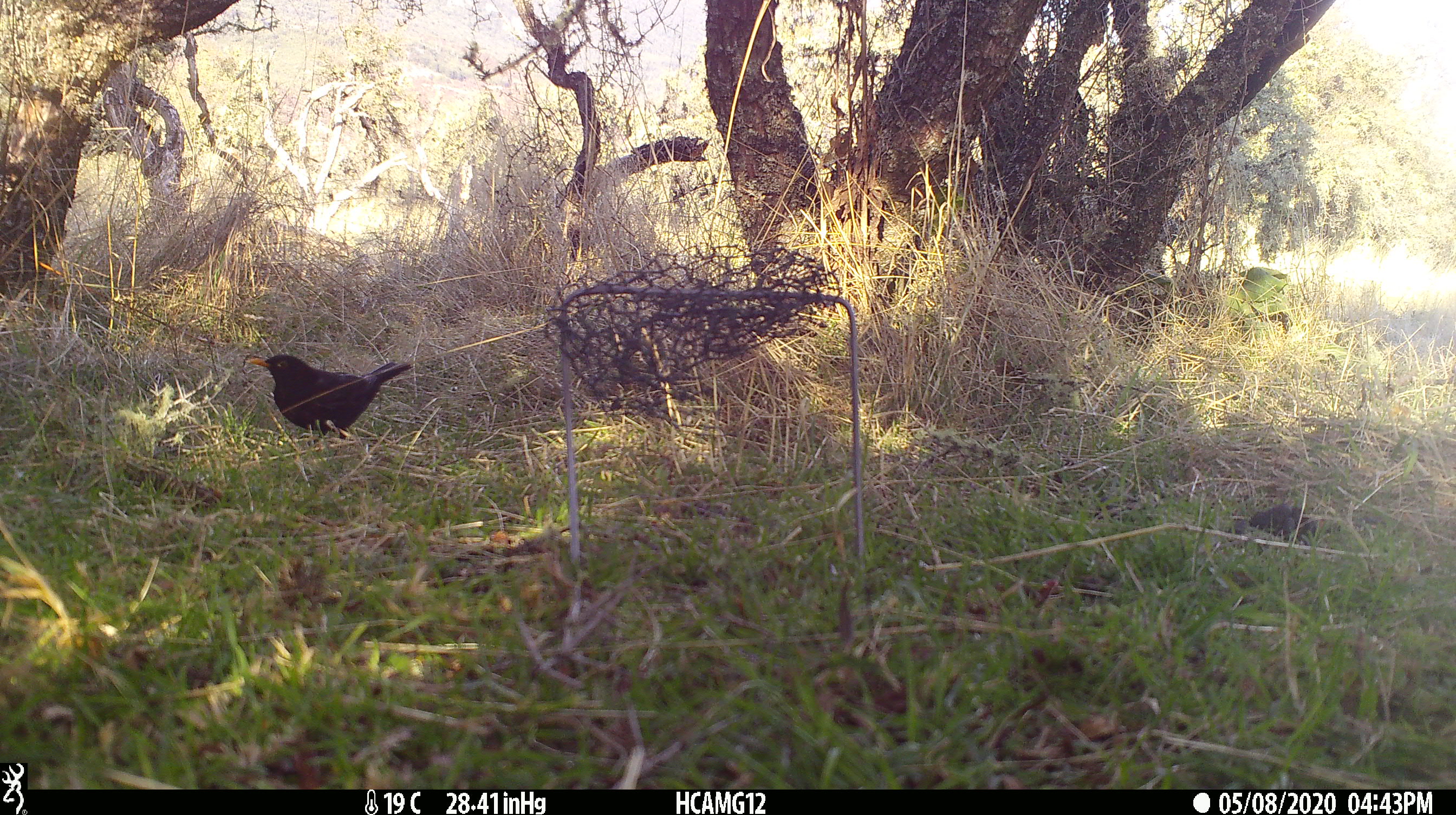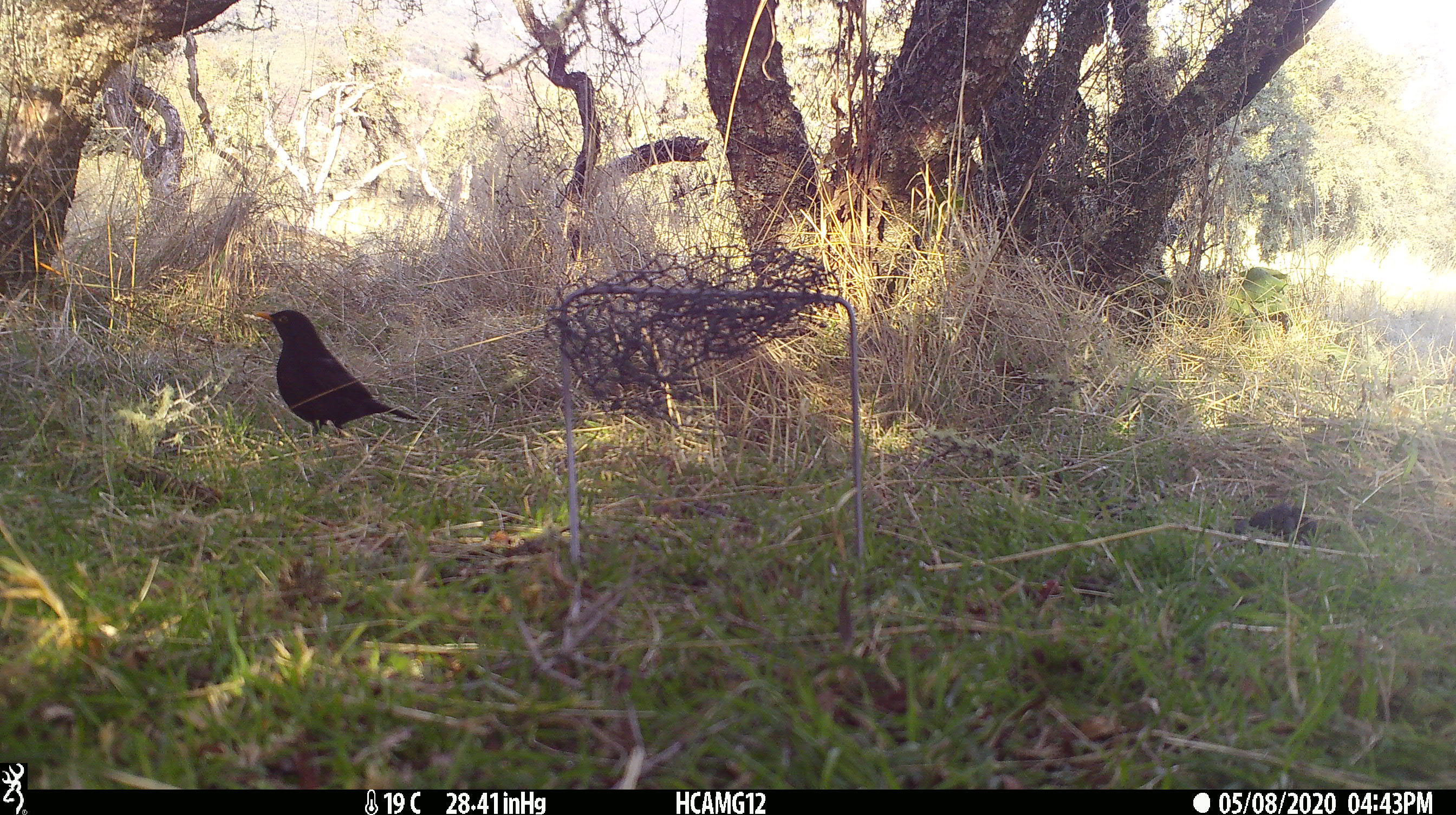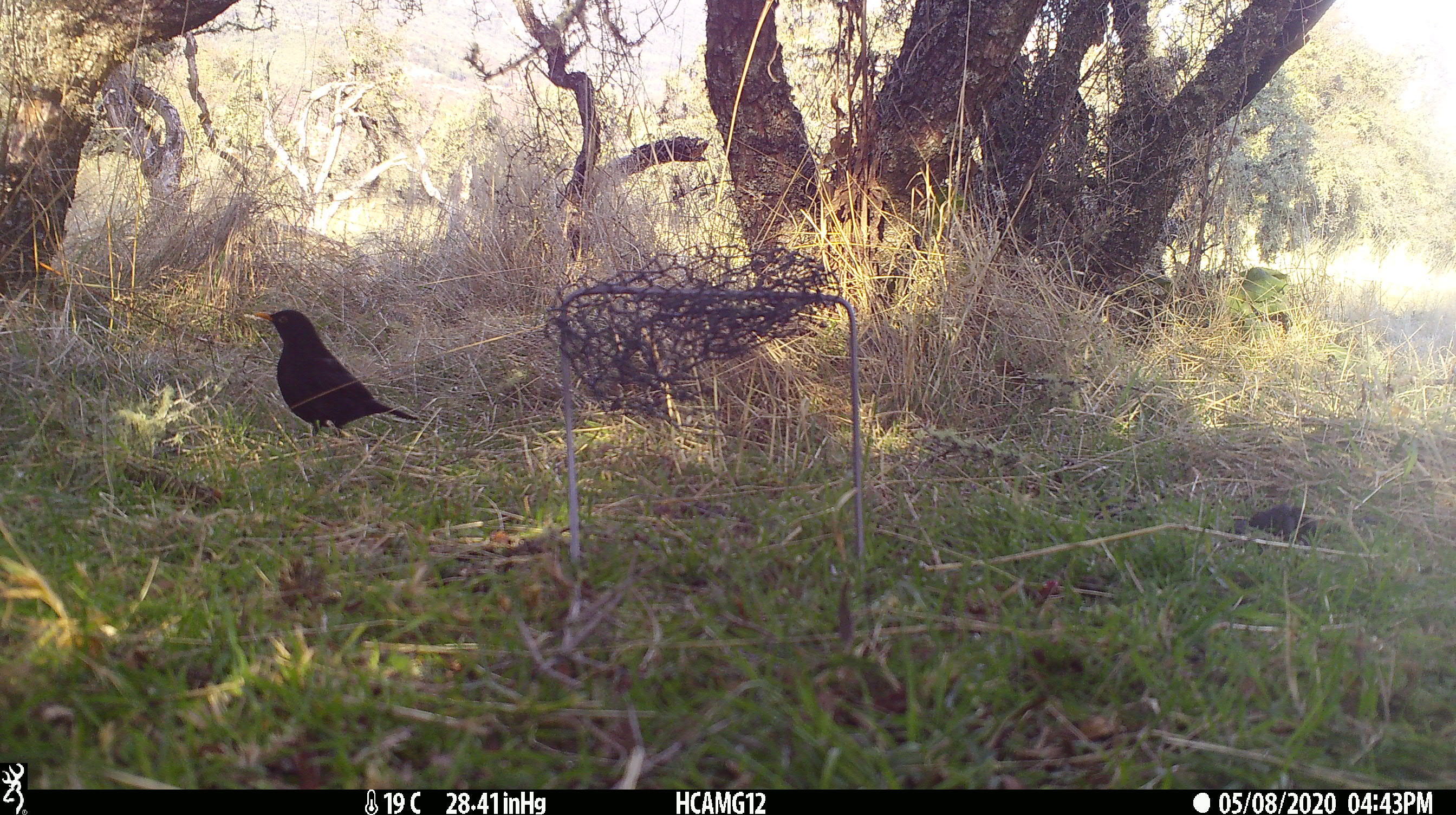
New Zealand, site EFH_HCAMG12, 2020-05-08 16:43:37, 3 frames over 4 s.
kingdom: Animalia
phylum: Chordata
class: Aves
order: Passeriformes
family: Turdidae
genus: Turdus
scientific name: Turdus merula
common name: eurasian blackbird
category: blackbird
Blackbird (eurasian blackbird) (Turdus merula).